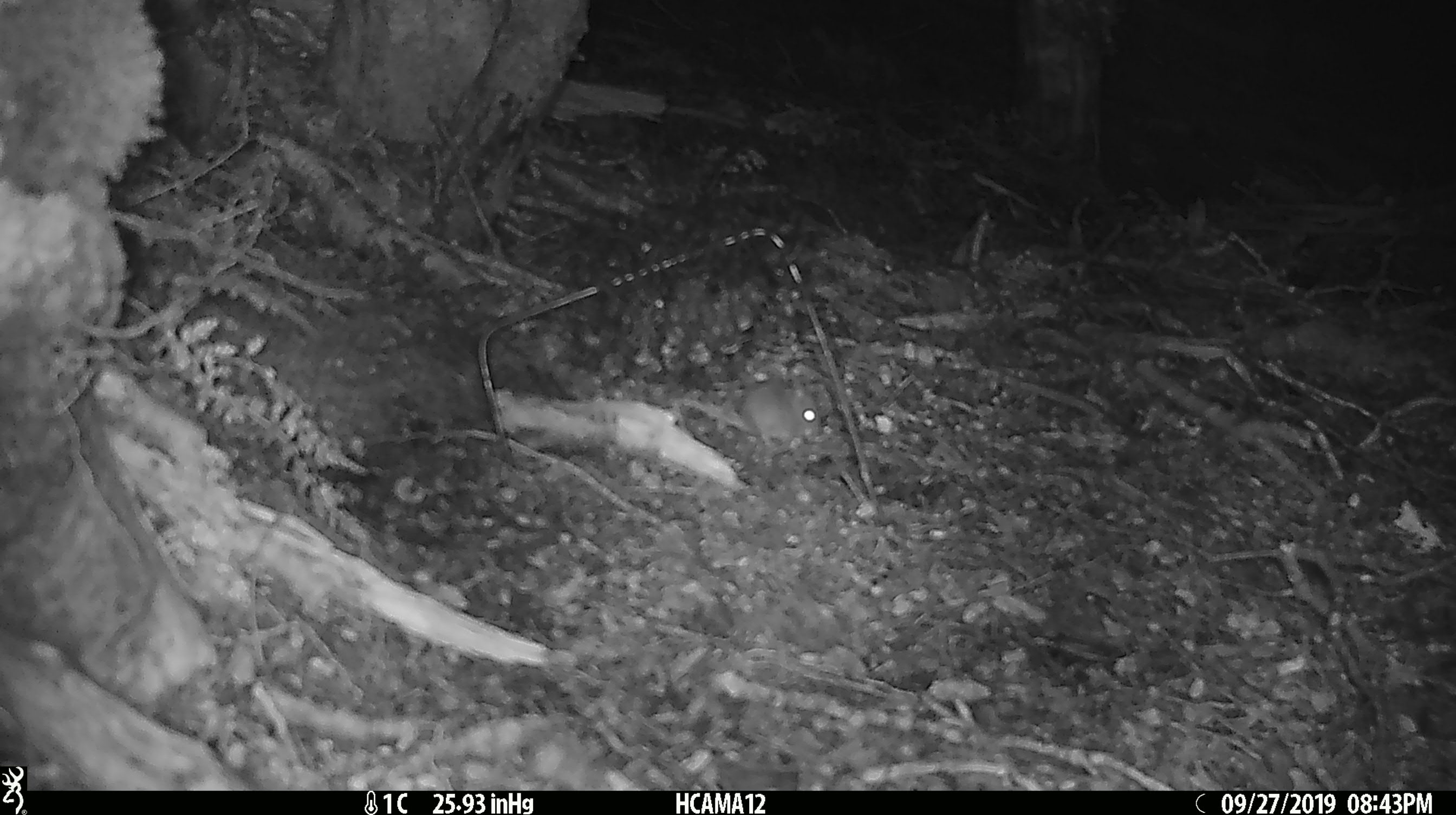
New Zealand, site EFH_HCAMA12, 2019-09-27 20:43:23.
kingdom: Animalia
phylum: Chordata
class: Mammalia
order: Rodentia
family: Muridae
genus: Mus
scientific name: Mus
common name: mouse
Mouse (Mus).